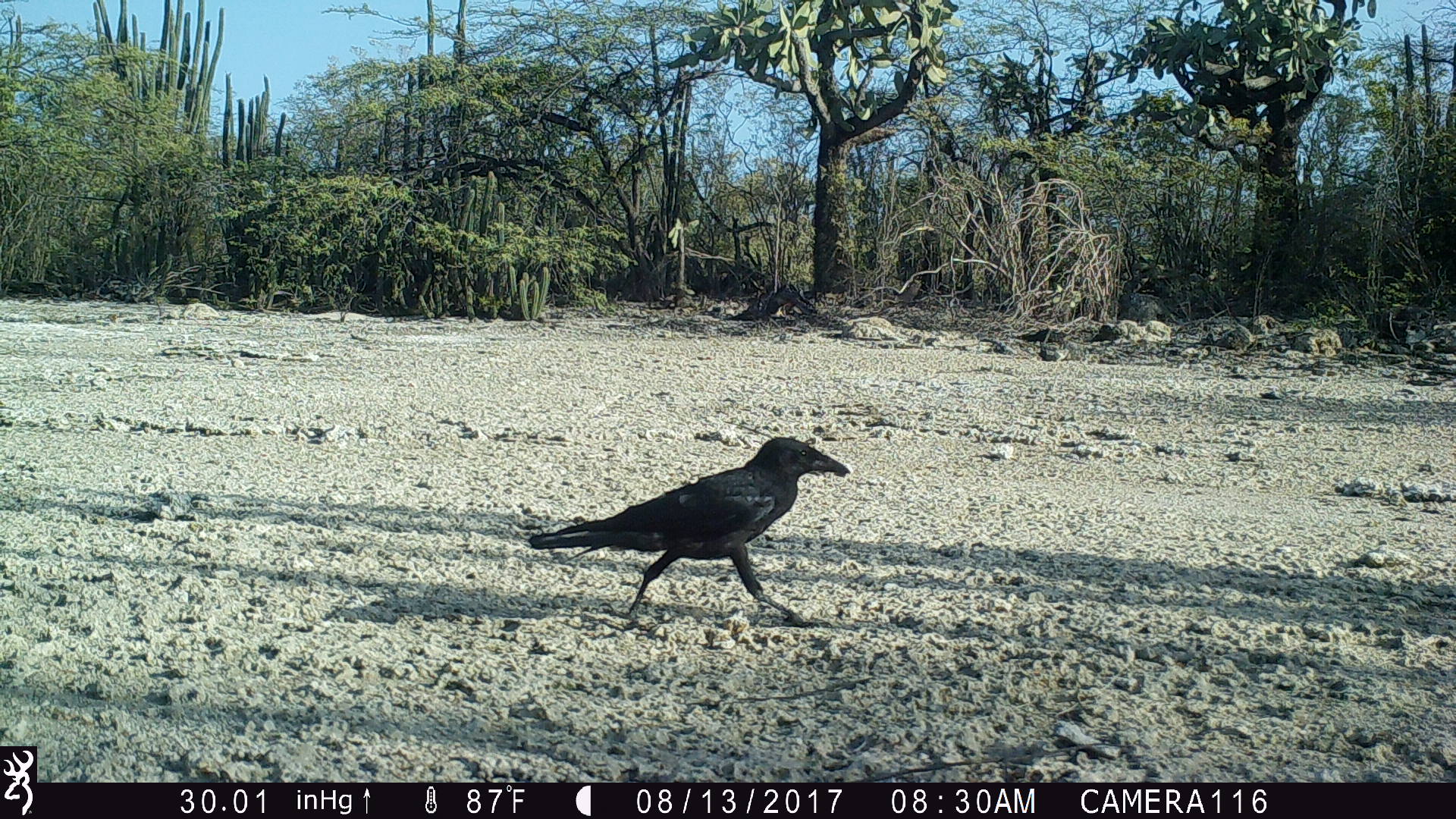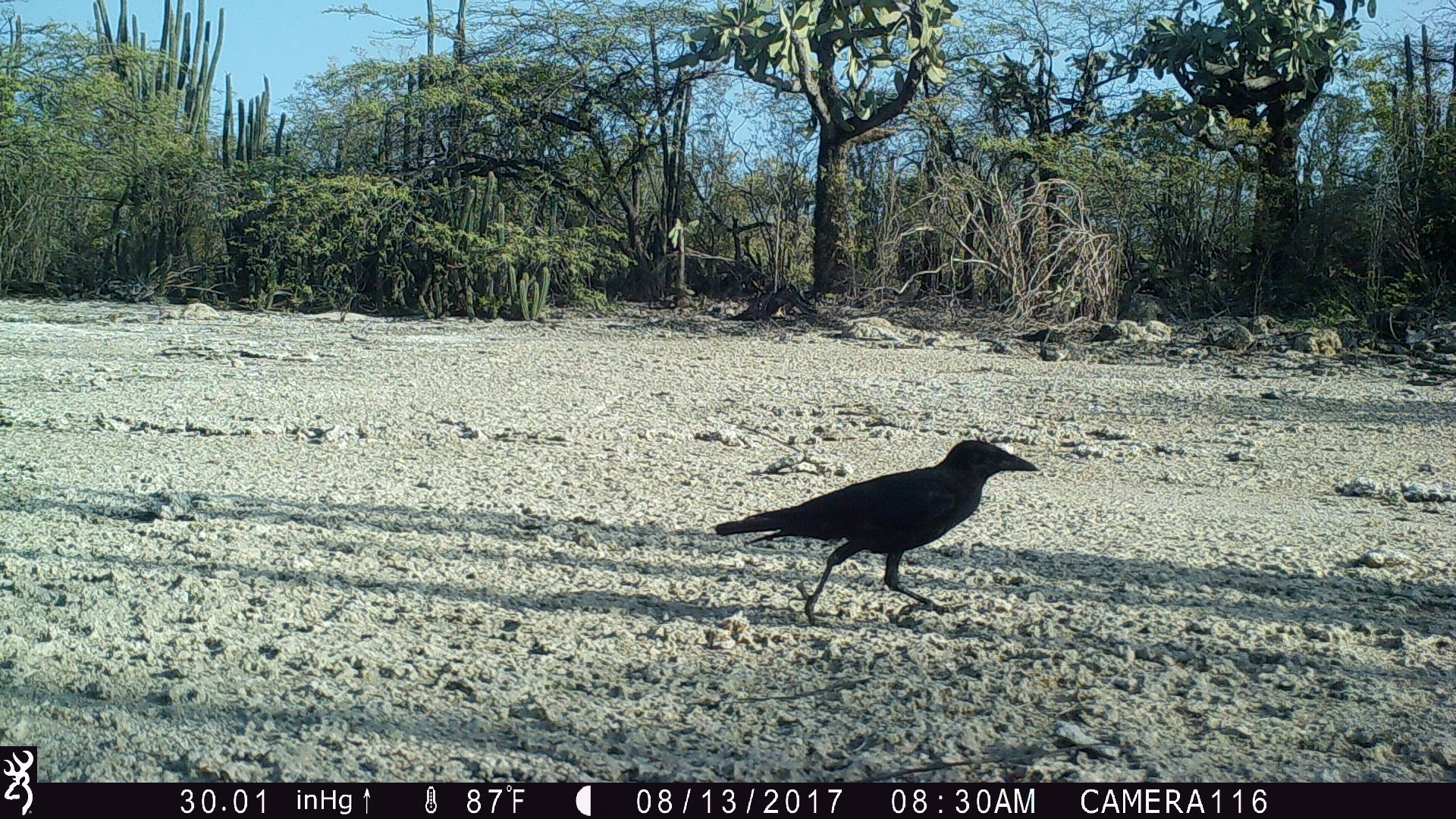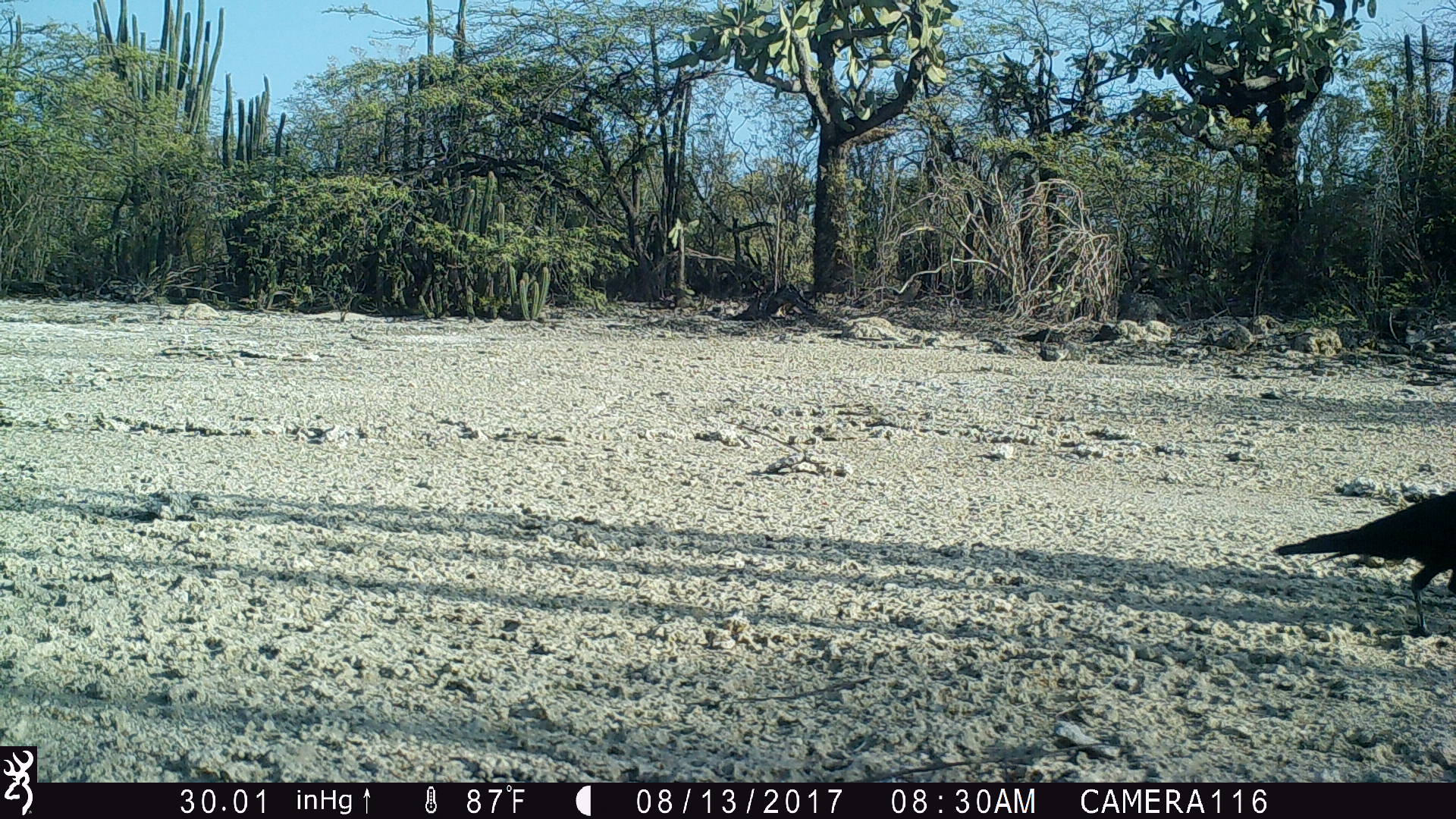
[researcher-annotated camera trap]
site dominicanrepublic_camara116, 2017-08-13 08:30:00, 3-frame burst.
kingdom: Animalia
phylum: Chordata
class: Aves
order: Passeriformes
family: Corvidae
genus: Corvus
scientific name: Corvus corax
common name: raven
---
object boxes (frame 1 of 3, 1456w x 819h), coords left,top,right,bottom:
raven: 521,435,849,625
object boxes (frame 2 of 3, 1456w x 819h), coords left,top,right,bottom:
raven: 705,437,1040,623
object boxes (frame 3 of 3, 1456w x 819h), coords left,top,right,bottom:
raven: 1269,479,1456,633